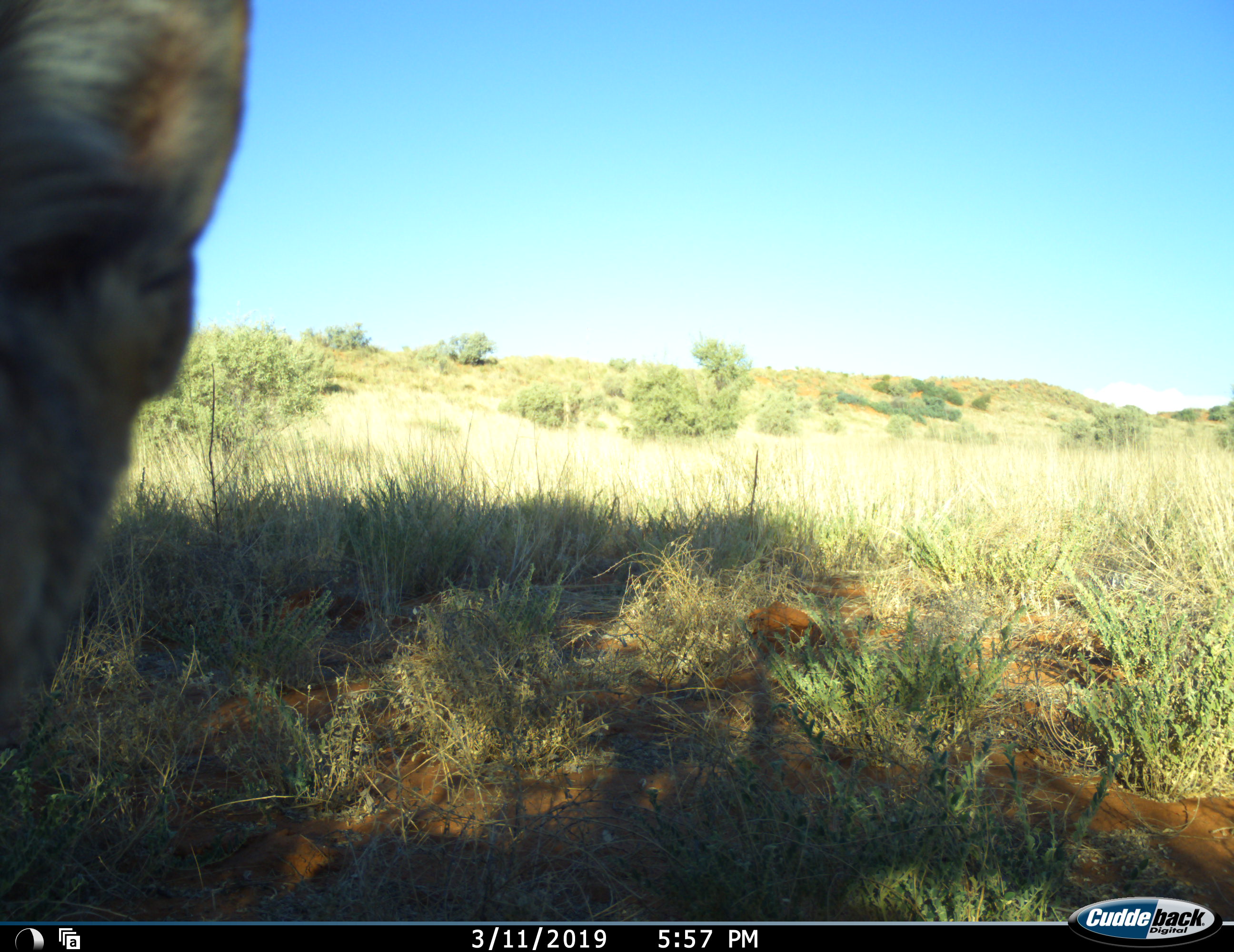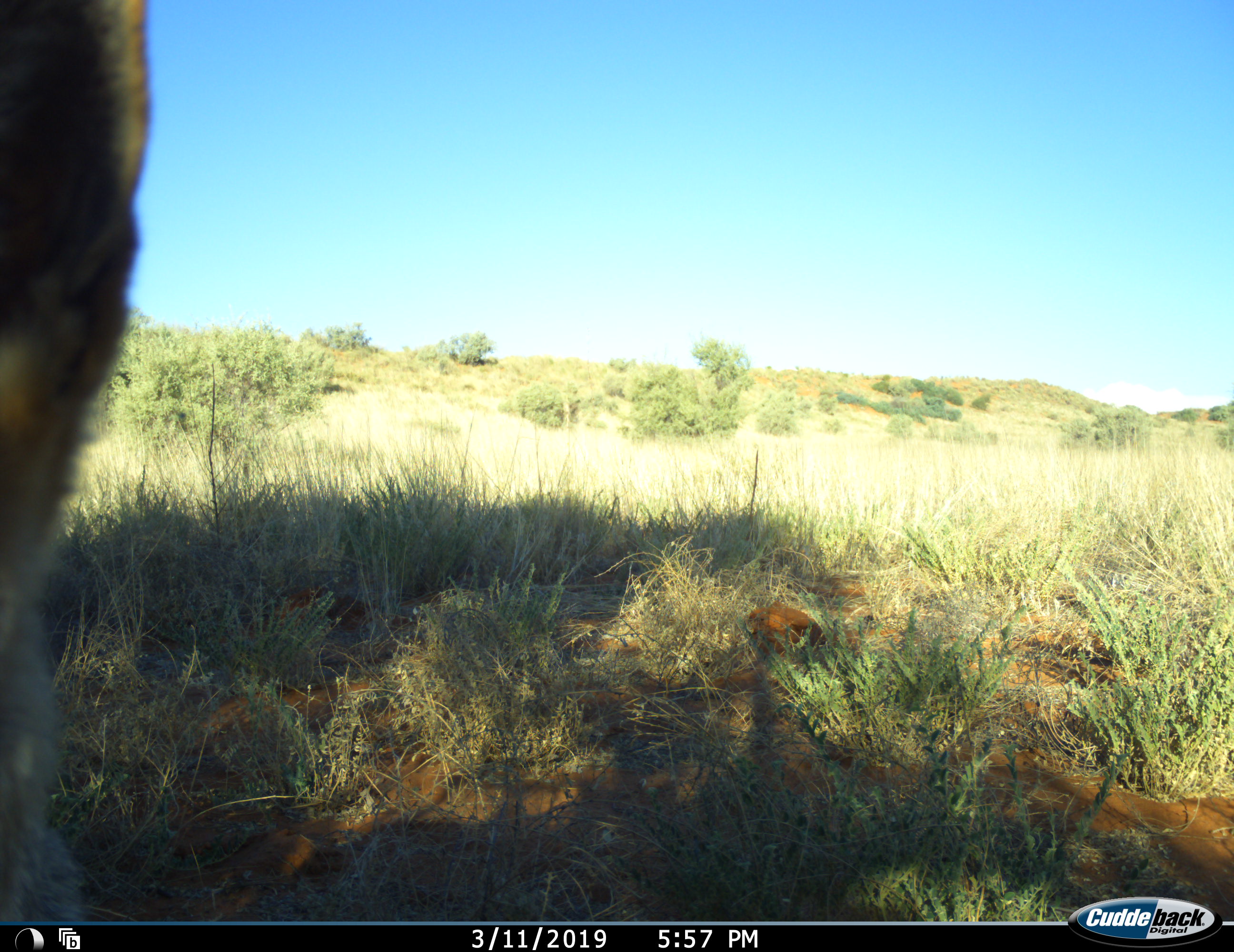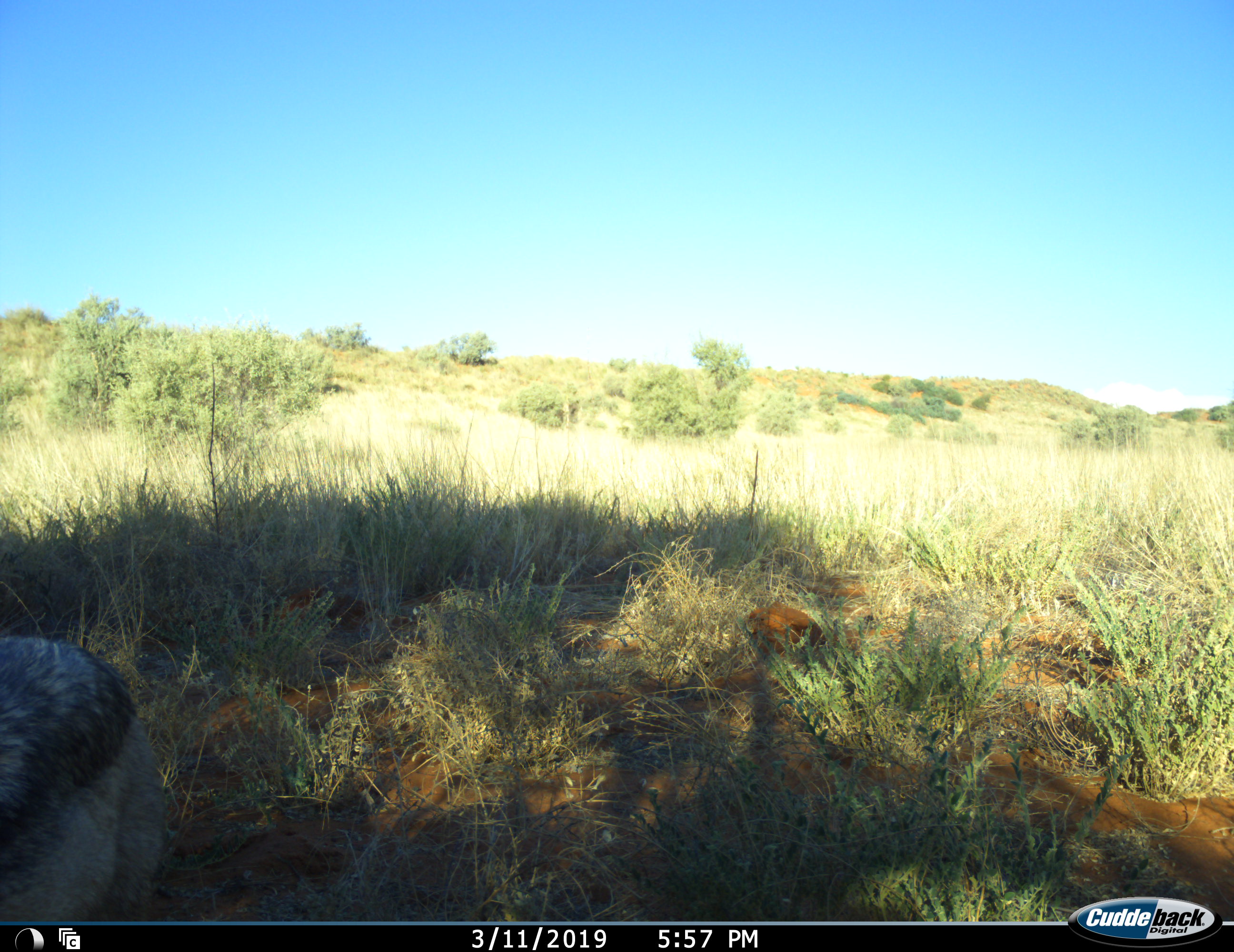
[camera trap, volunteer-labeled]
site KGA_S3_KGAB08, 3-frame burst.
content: unidentified animal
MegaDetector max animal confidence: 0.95